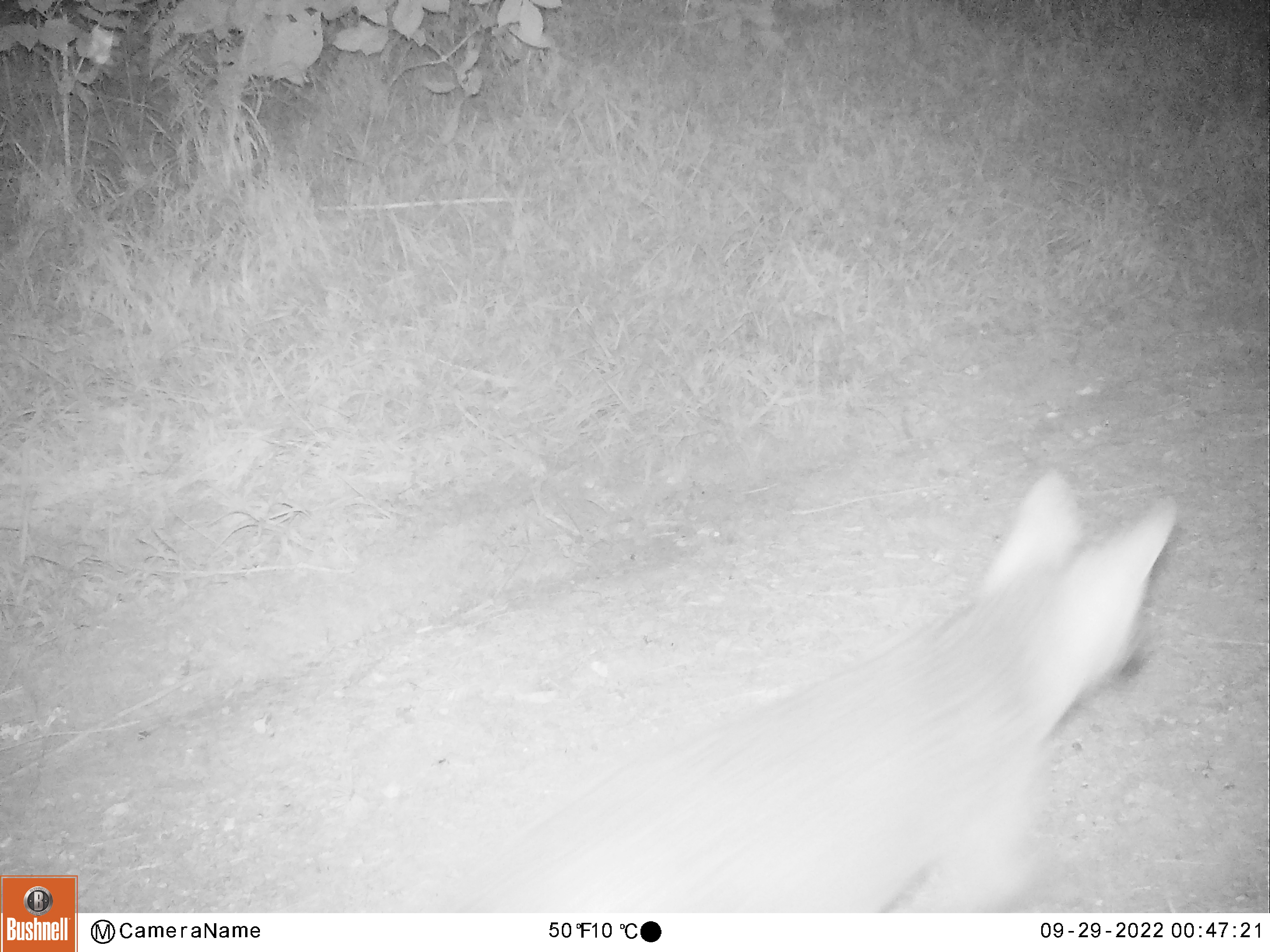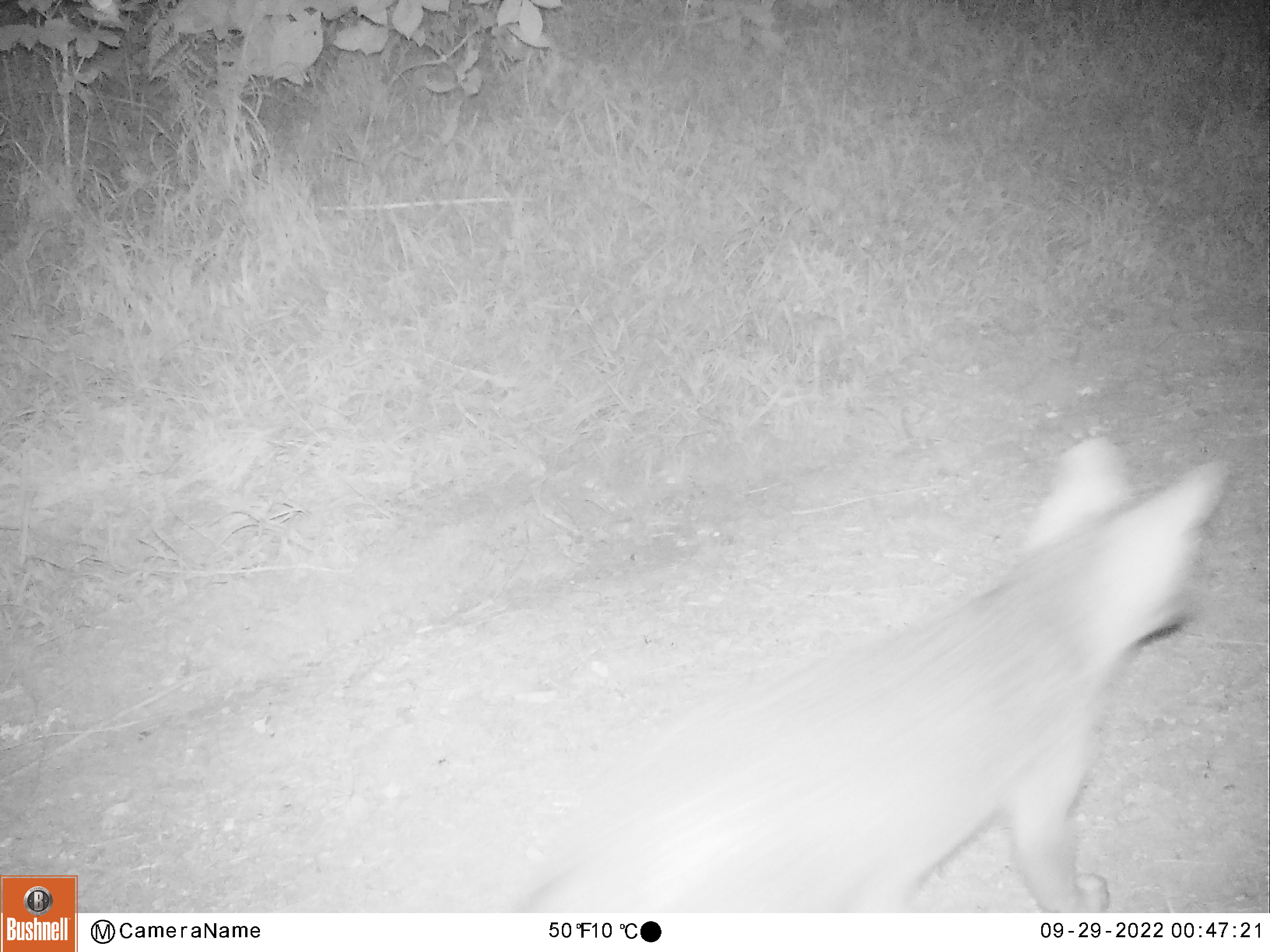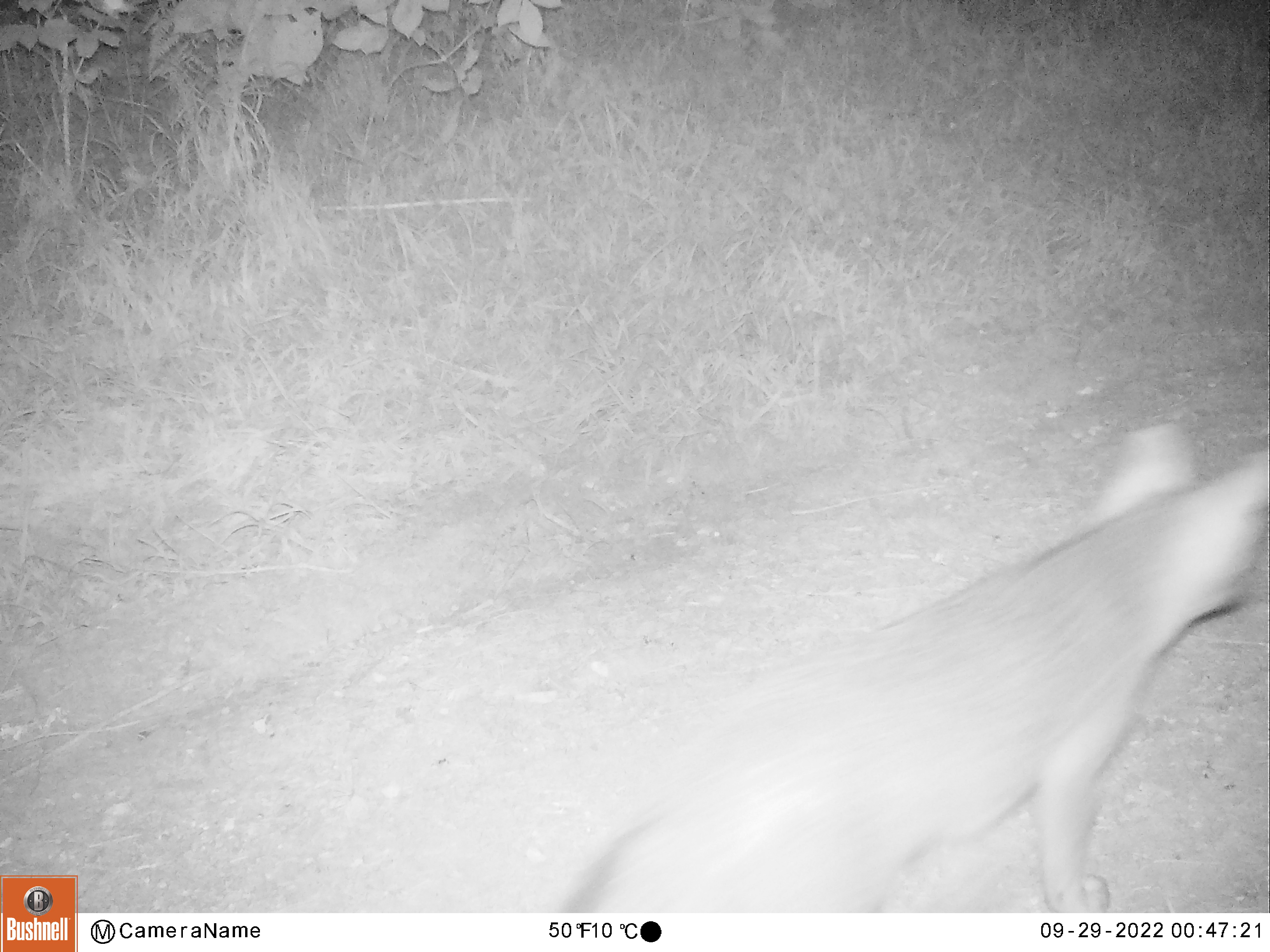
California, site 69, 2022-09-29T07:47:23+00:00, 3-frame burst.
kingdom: Animalia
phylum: Chordata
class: Mammalia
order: Carnivora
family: Canidae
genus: Urocyon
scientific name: Urocyon cinereoargenteus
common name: gray fox